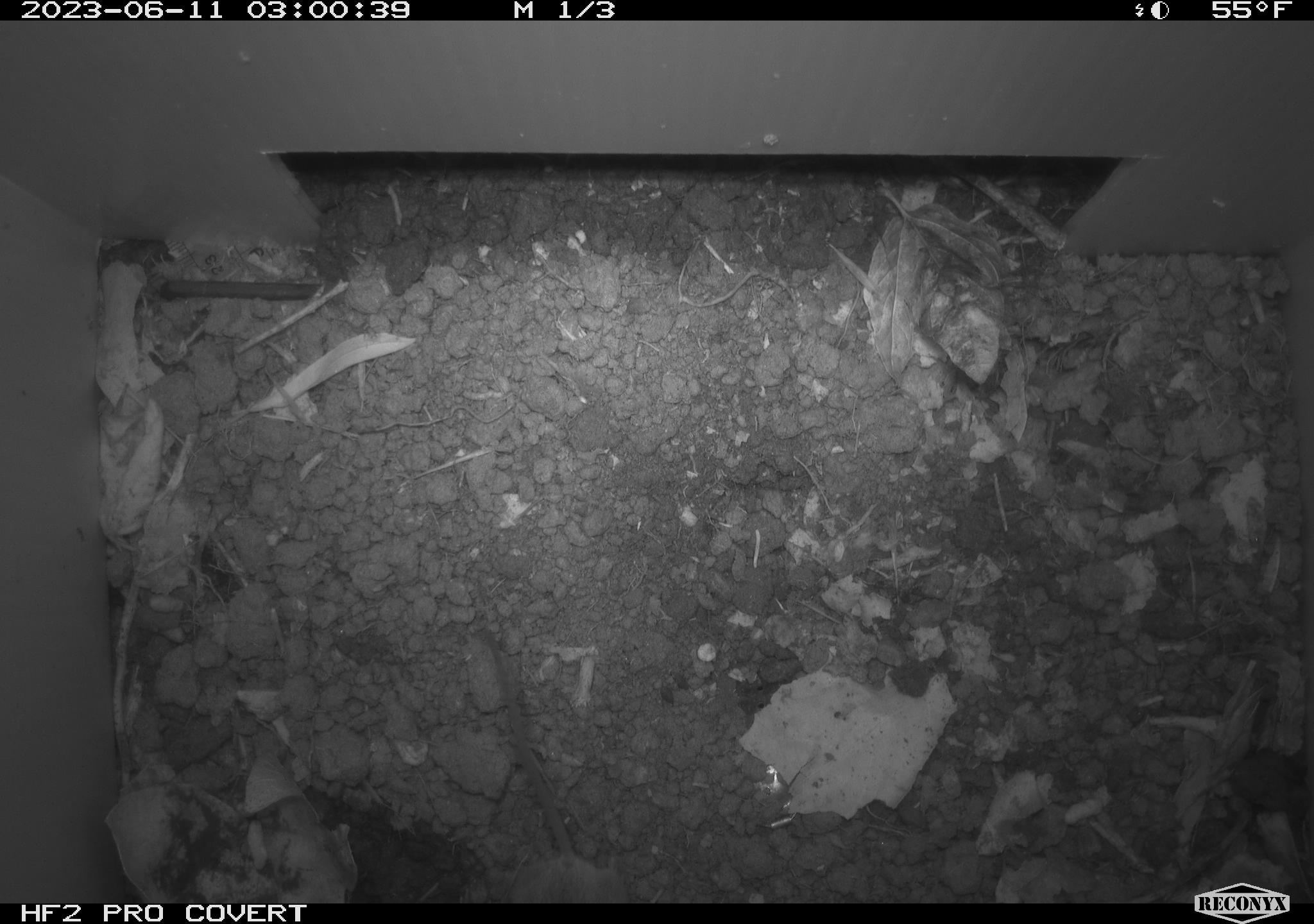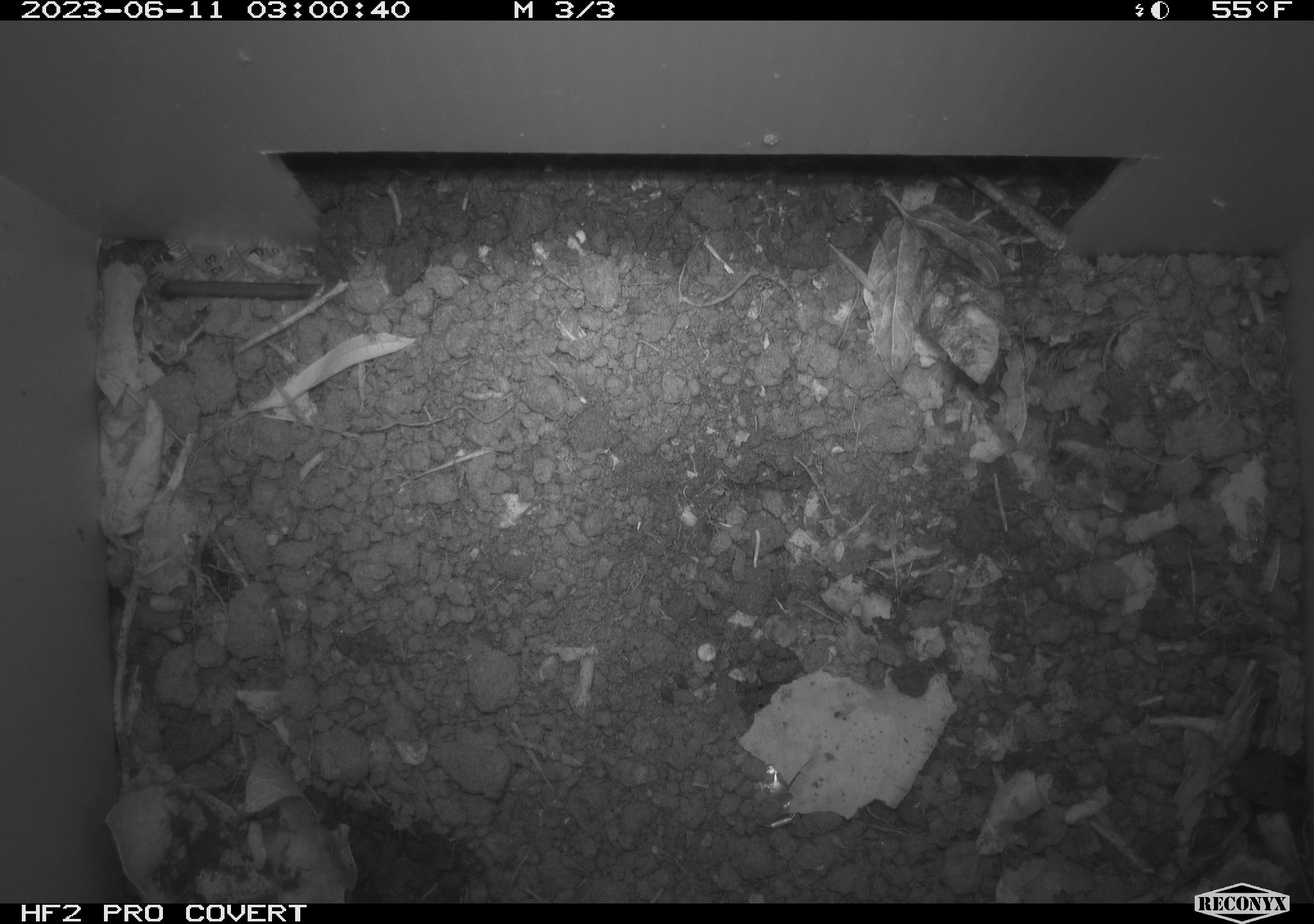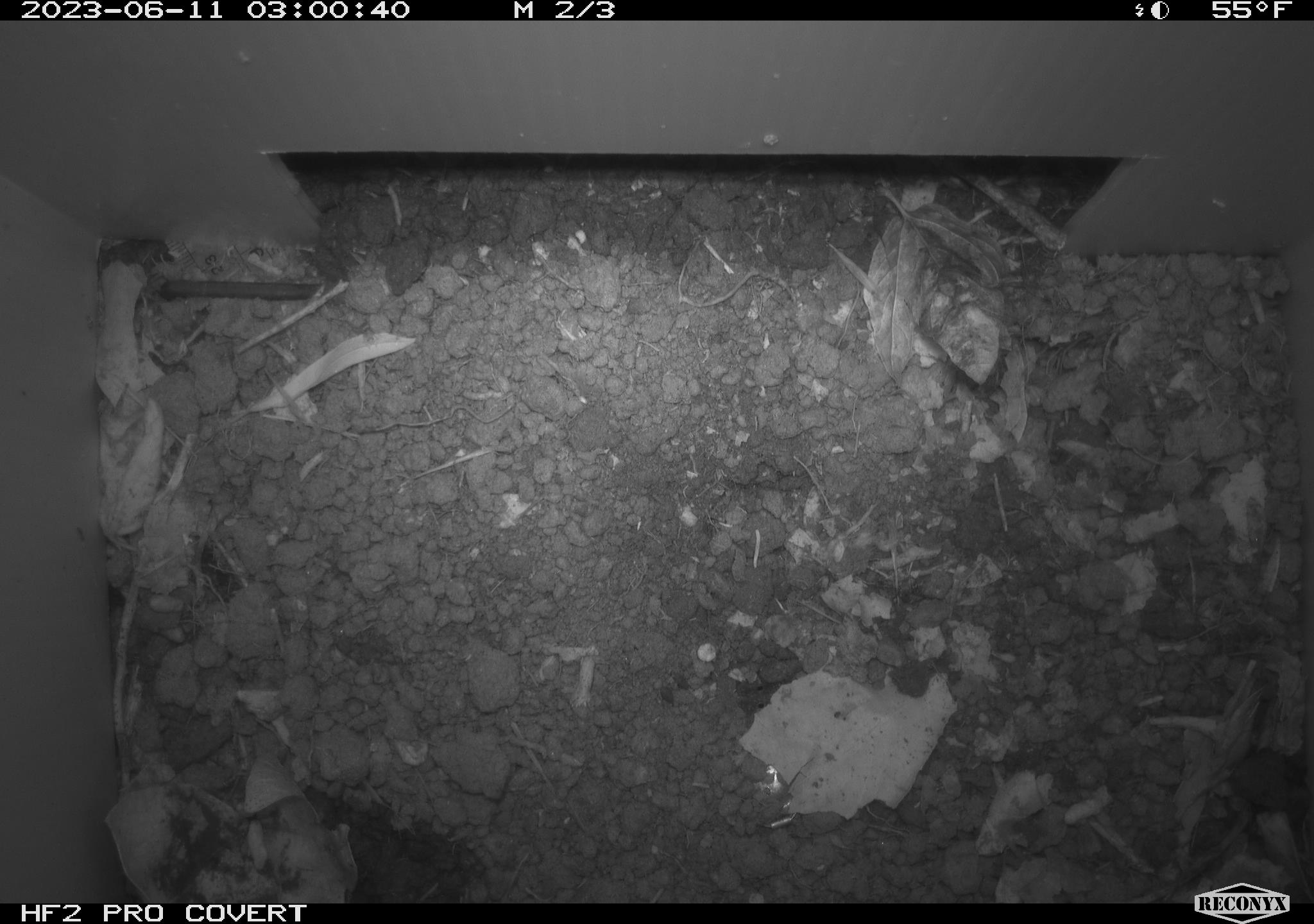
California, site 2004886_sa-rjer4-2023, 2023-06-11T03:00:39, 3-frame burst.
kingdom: Animalia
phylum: Chordata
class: Mammalia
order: Rodentia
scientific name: Rodentia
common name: mouse species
Mouse species (Rodentia).